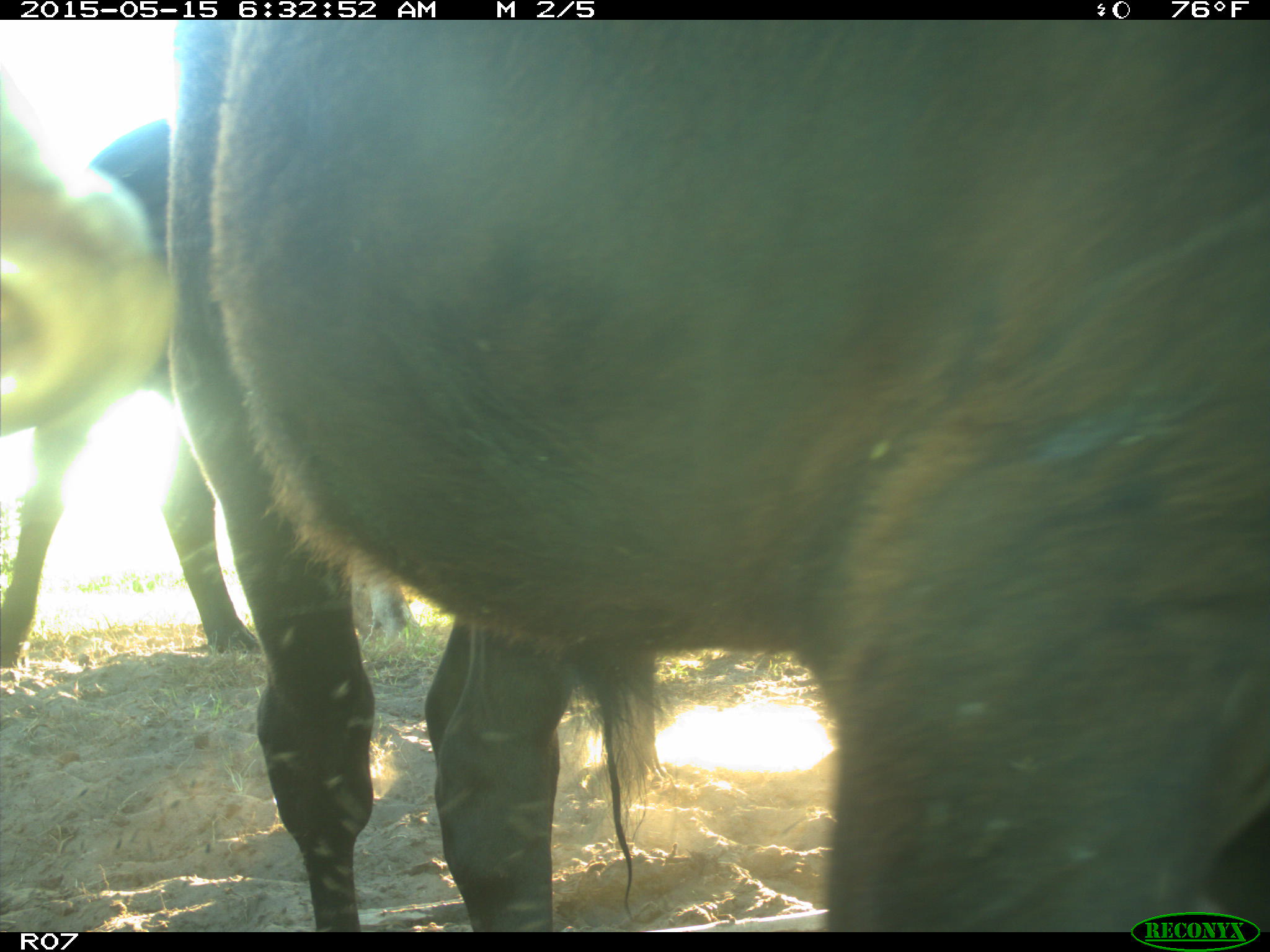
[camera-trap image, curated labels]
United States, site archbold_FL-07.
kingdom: Animalia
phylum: Chordata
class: Mammalia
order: Artiodactyla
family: Bovidae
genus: Bos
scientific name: Bos taurus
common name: domestic cow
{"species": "Bos taurus (domestic cow)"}